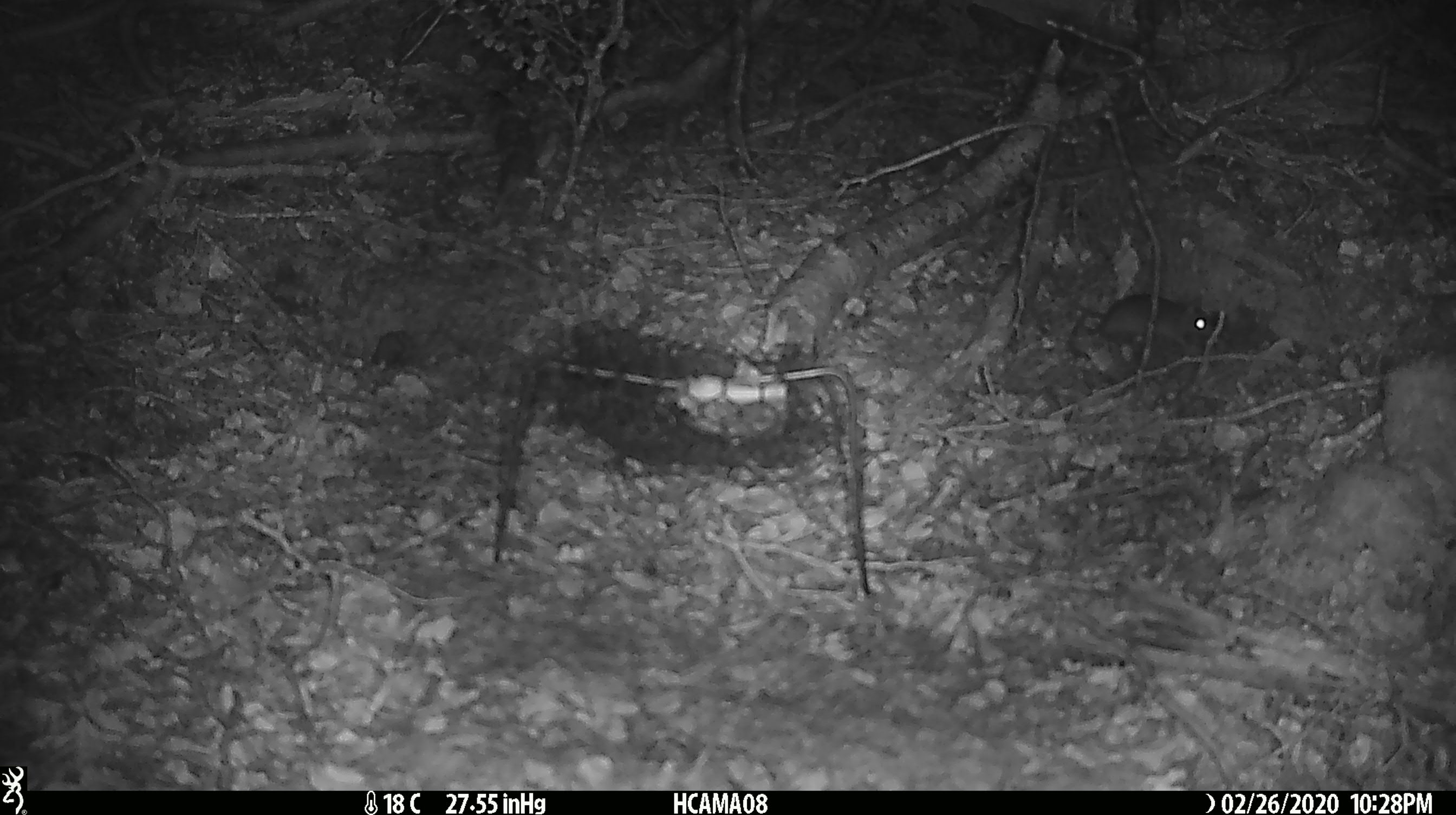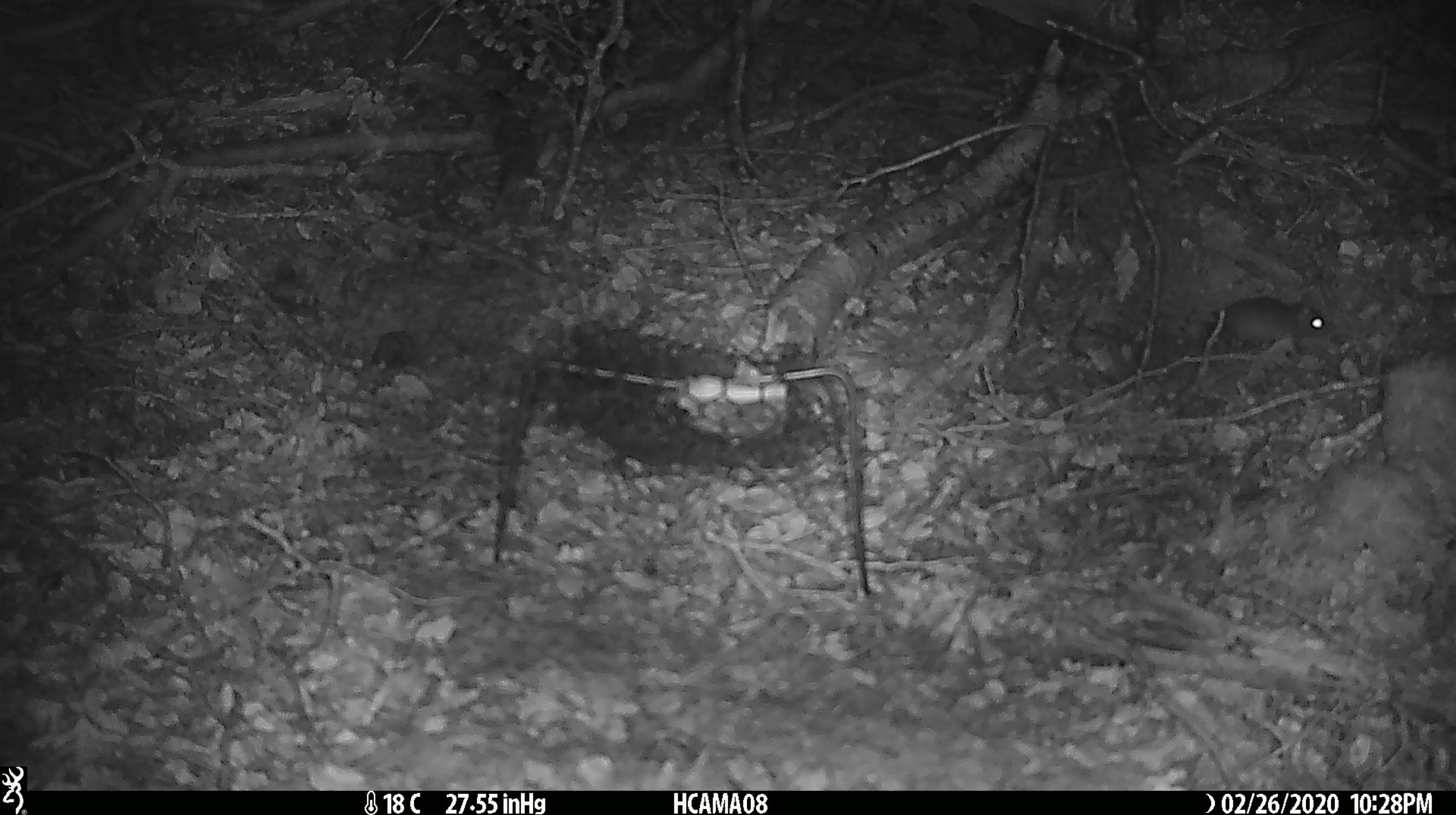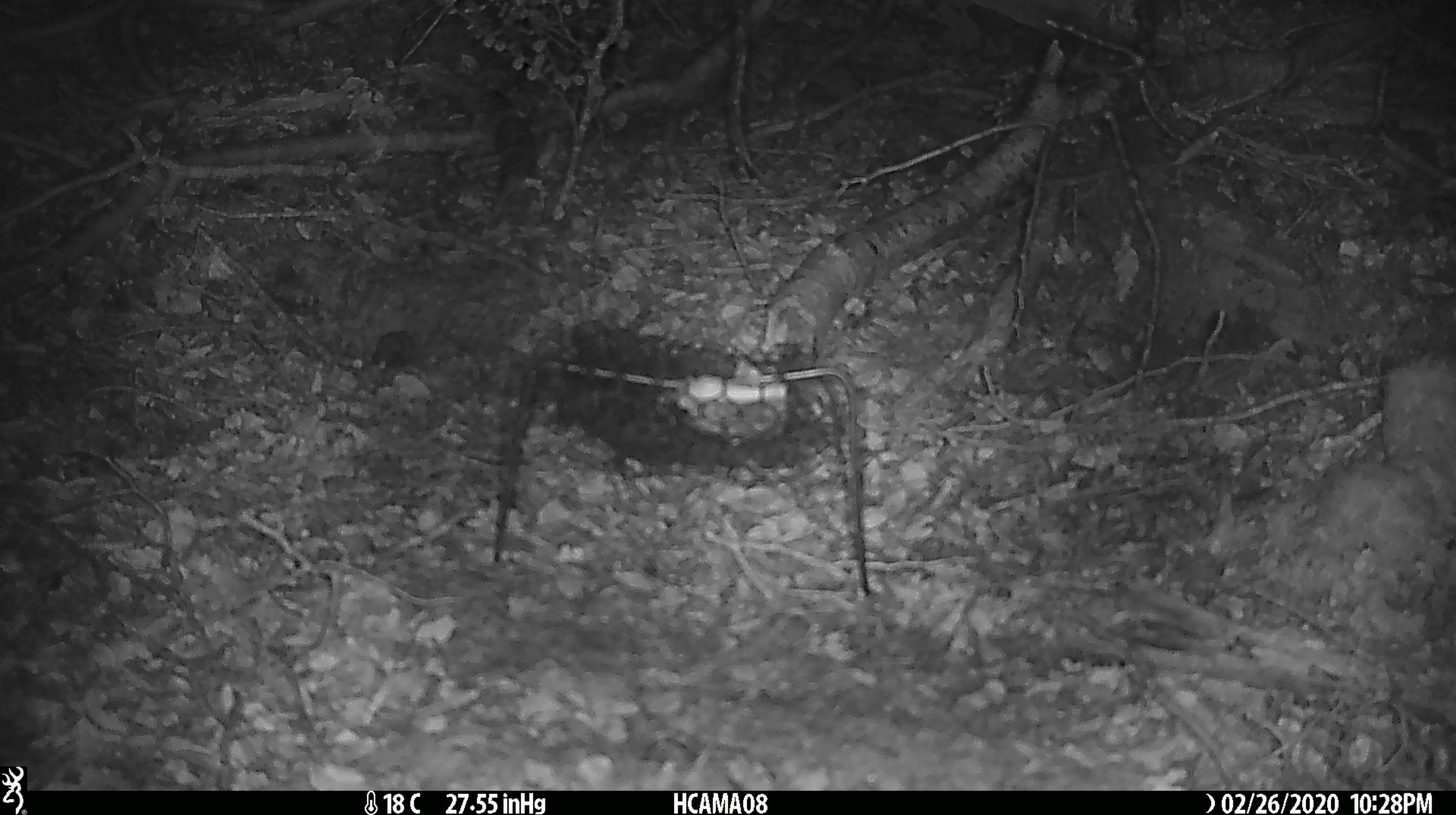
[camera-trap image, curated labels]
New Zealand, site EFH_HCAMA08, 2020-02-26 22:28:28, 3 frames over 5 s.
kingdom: Animalia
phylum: Chordata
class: Mammalia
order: Rodentia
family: Muridae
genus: Mus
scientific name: Mus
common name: mouse